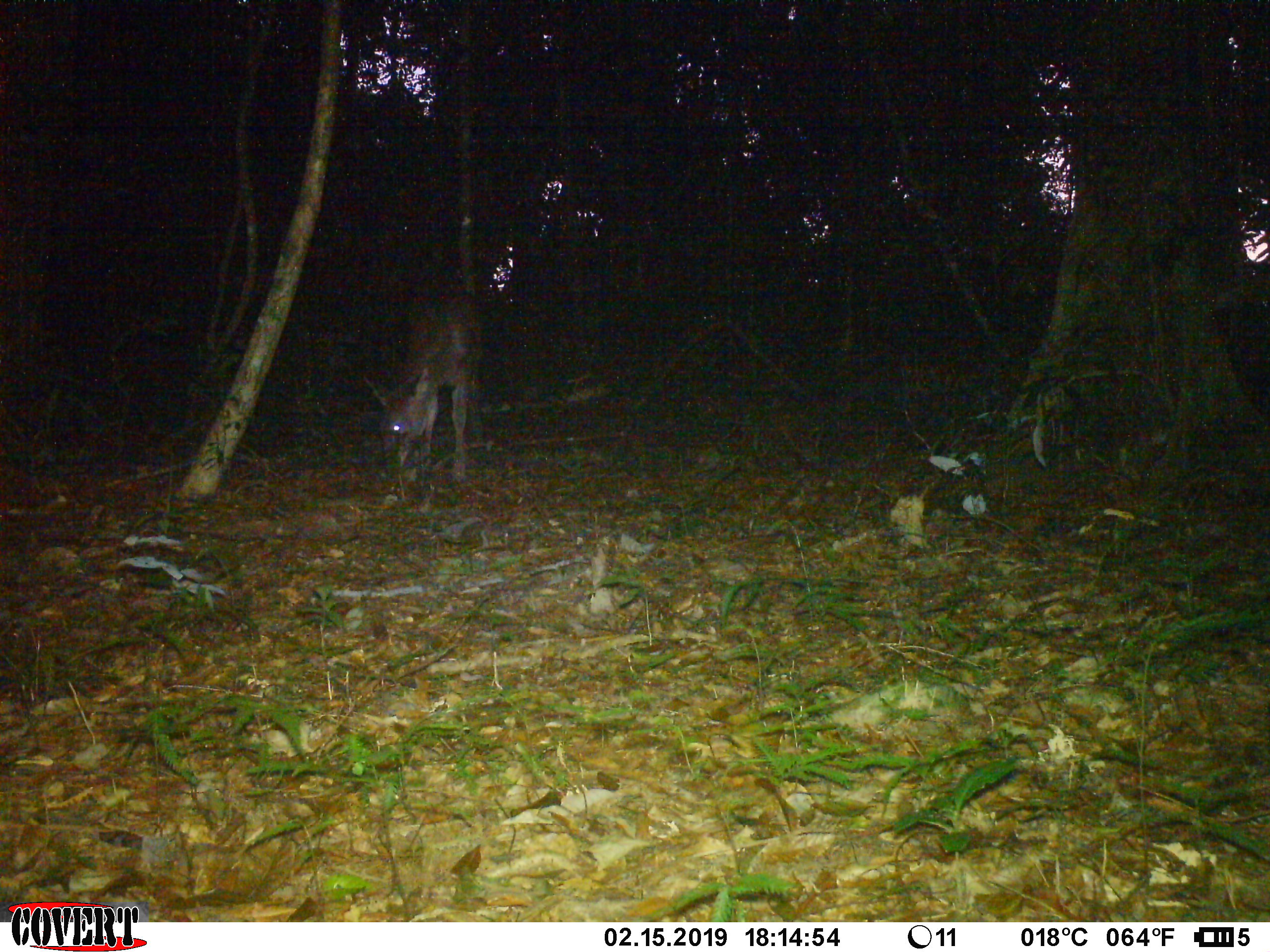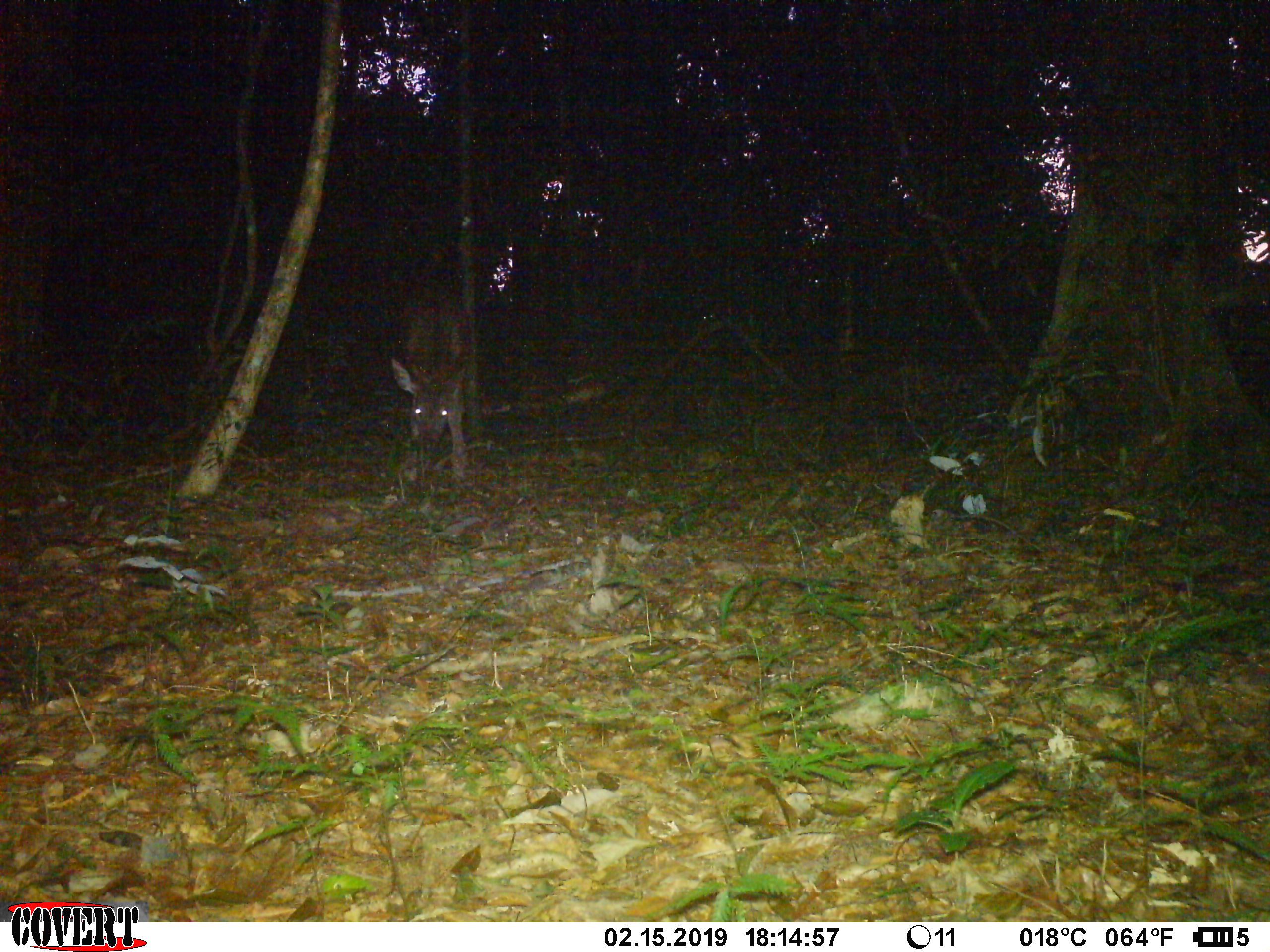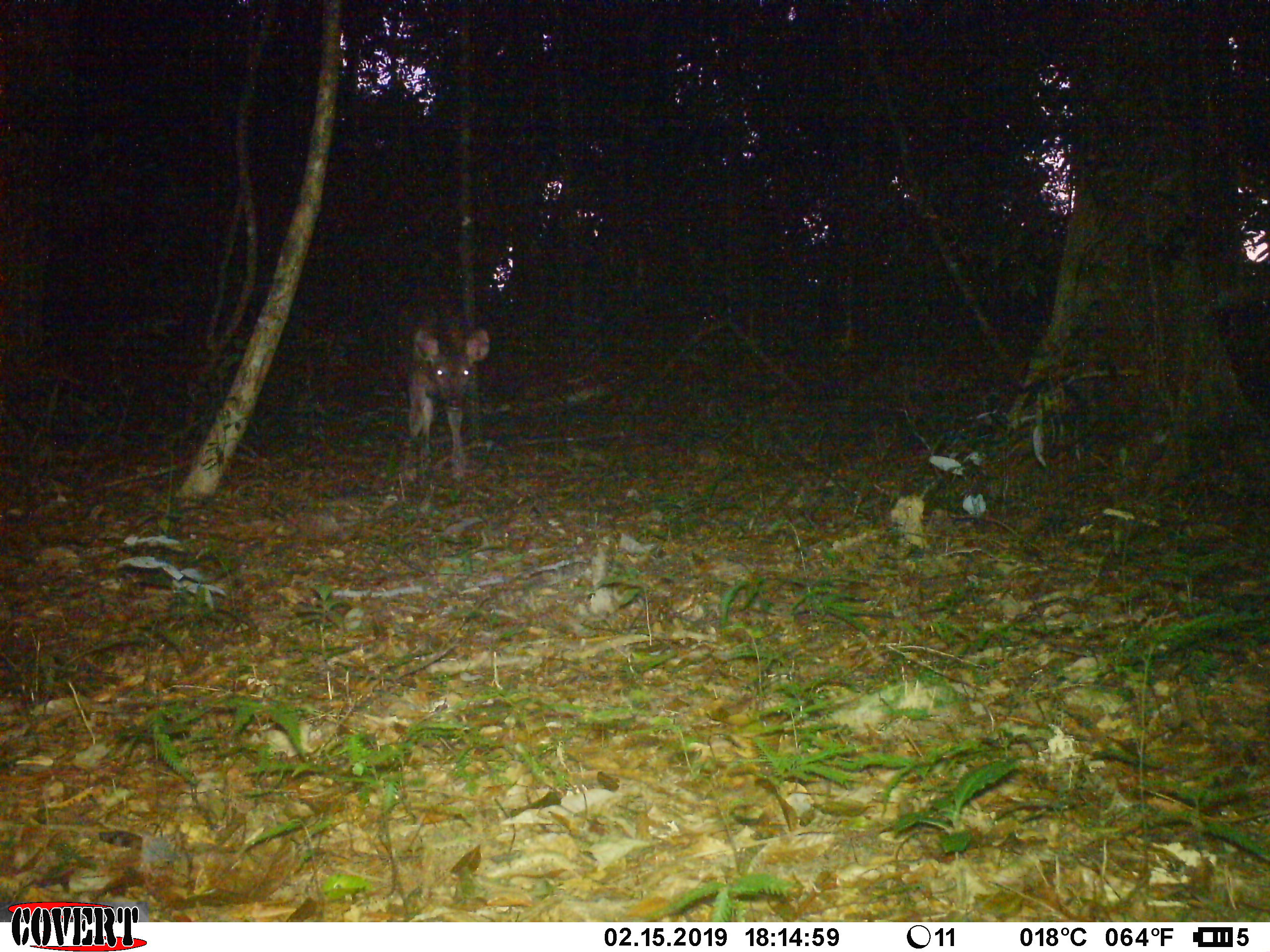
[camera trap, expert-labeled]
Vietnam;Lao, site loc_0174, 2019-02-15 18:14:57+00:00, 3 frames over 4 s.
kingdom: Animalia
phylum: Chordata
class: Mammalia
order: Artiodactyla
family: Cervidae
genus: Rusa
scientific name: Rusa unicolor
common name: sambar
Sambar (Rusa unicolor). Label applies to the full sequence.